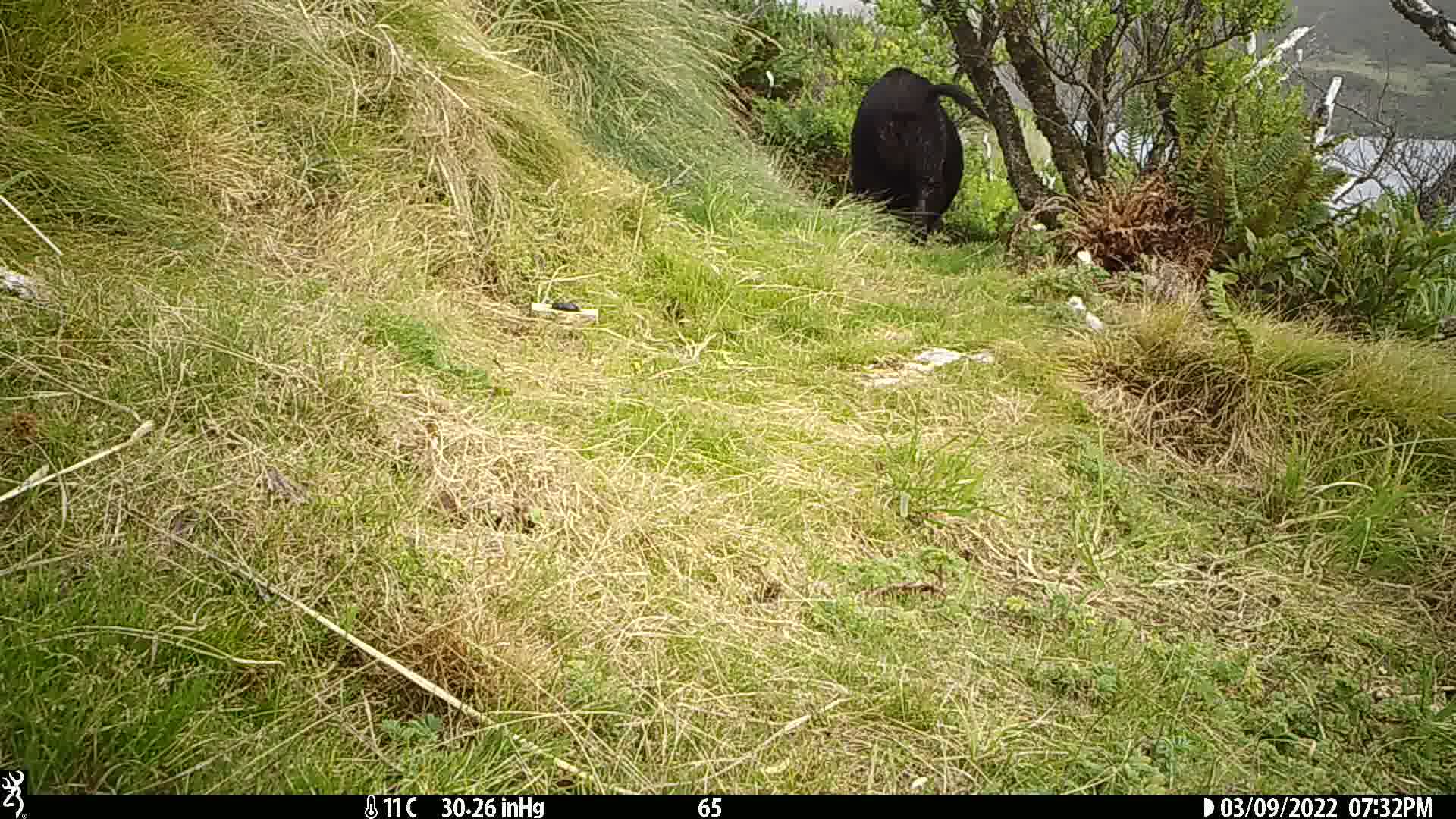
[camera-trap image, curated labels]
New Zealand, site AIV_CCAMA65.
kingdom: Animalia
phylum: Chordata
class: Mammalia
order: Artiodactyla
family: Suidae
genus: Sus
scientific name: Sus scrofa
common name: pig